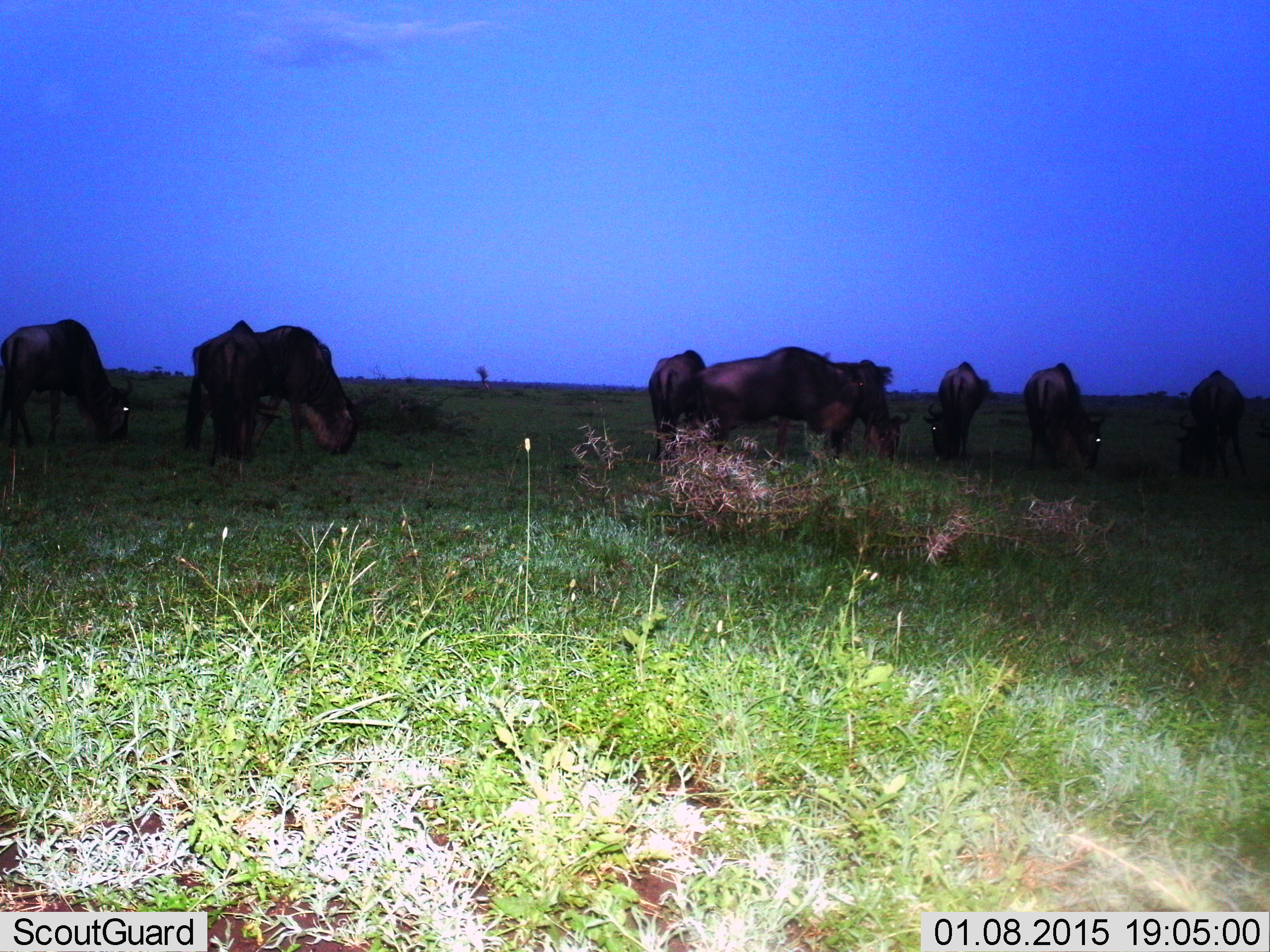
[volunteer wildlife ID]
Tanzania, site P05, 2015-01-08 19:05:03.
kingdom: Animalia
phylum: Chordata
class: Mammalia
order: Artiodactyla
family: Bovidae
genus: Connochaetes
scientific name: Connochaetes taurinus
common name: blue wildebeest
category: wildebeest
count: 9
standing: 0%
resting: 0%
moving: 10%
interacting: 0%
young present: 0%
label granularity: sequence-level